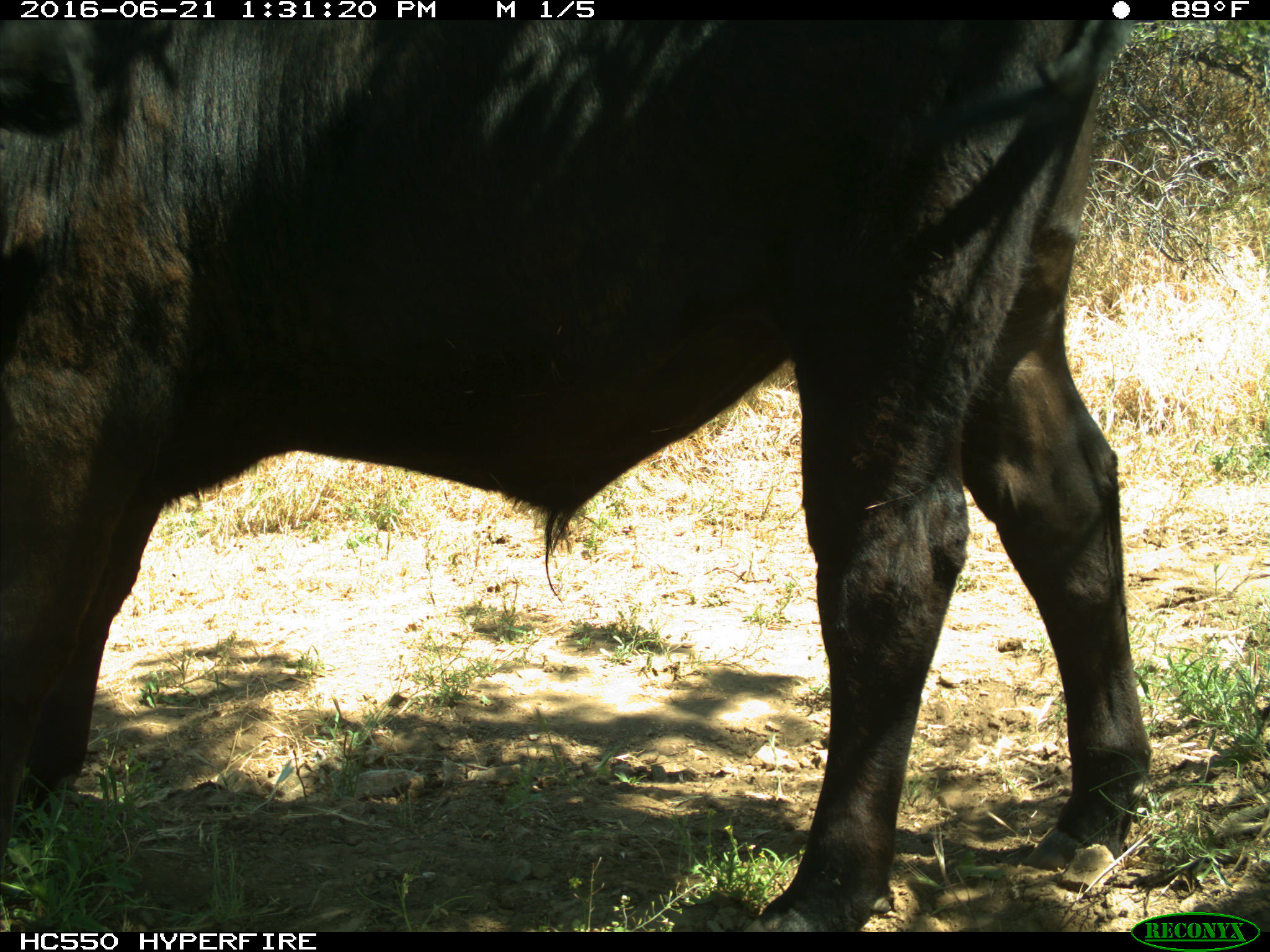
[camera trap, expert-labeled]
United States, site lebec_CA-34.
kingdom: Animalia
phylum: Chordata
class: Mammalia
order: Artiodactyla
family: Bovidae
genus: Bos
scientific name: Bos taurus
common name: domestic cow